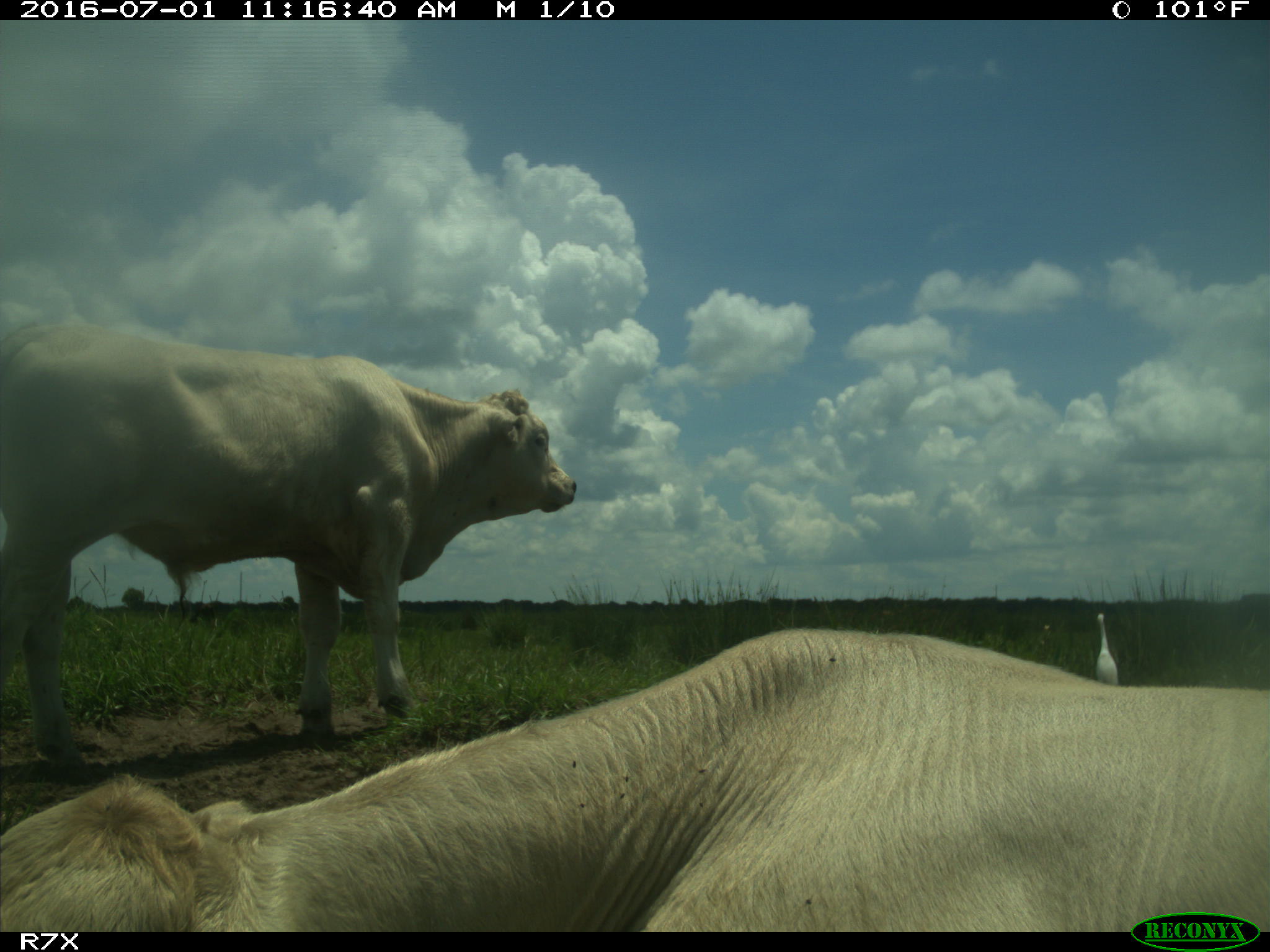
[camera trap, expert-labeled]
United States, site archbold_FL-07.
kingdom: Animalia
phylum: Chordata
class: Mammalia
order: Artiodactyla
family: Bovidae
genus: Bos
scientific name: Bos taurus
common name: domestic cow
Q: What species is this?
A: Bos taurus (domestic cow).